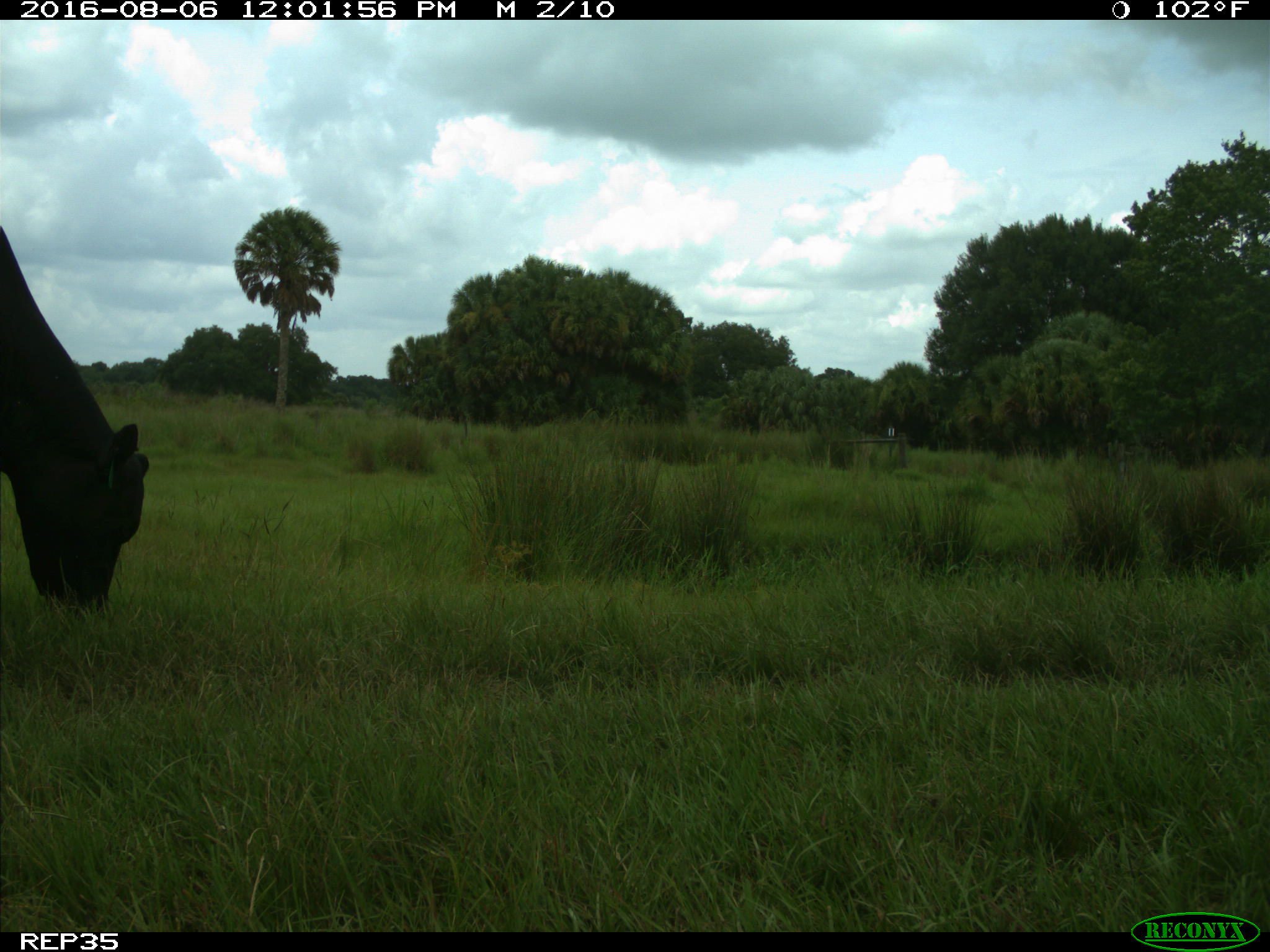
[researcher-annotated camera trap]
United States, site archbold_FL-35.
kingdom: Animalia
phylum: Chordata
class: Mammalia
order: Artiodactyla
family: Bovidae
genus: Bos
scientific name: Bos taurus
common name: domestic cow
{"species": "Bos taurus (domestic cow)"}